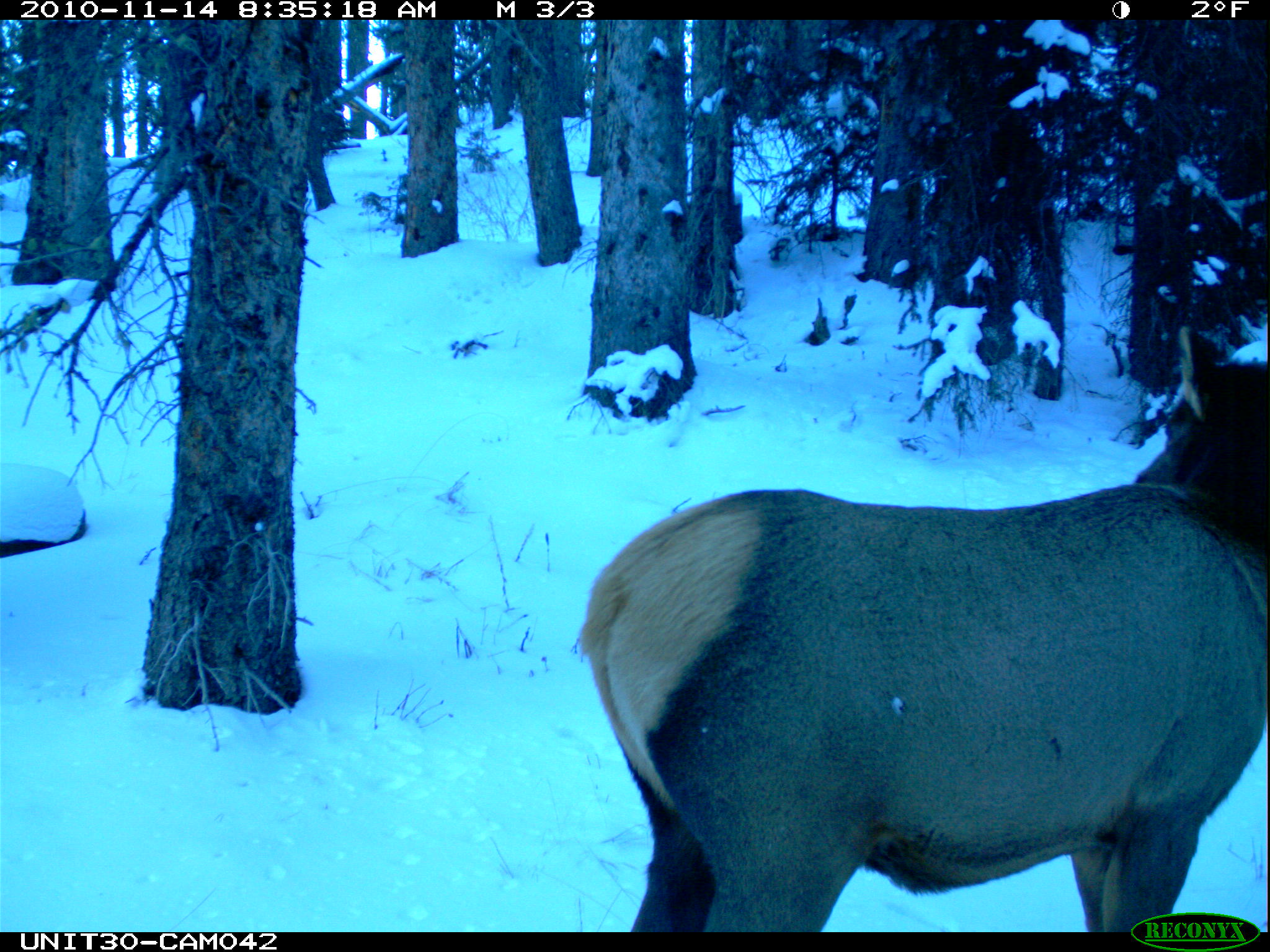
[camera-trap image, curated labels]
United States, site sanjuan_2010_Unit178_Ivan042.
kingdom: Animalia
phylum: Chordata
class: Mammalia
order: Artiodactyla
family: Cervidae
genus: Cervus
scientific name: Cervus elaphus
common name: red deer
Cervus elaphus (red deer).